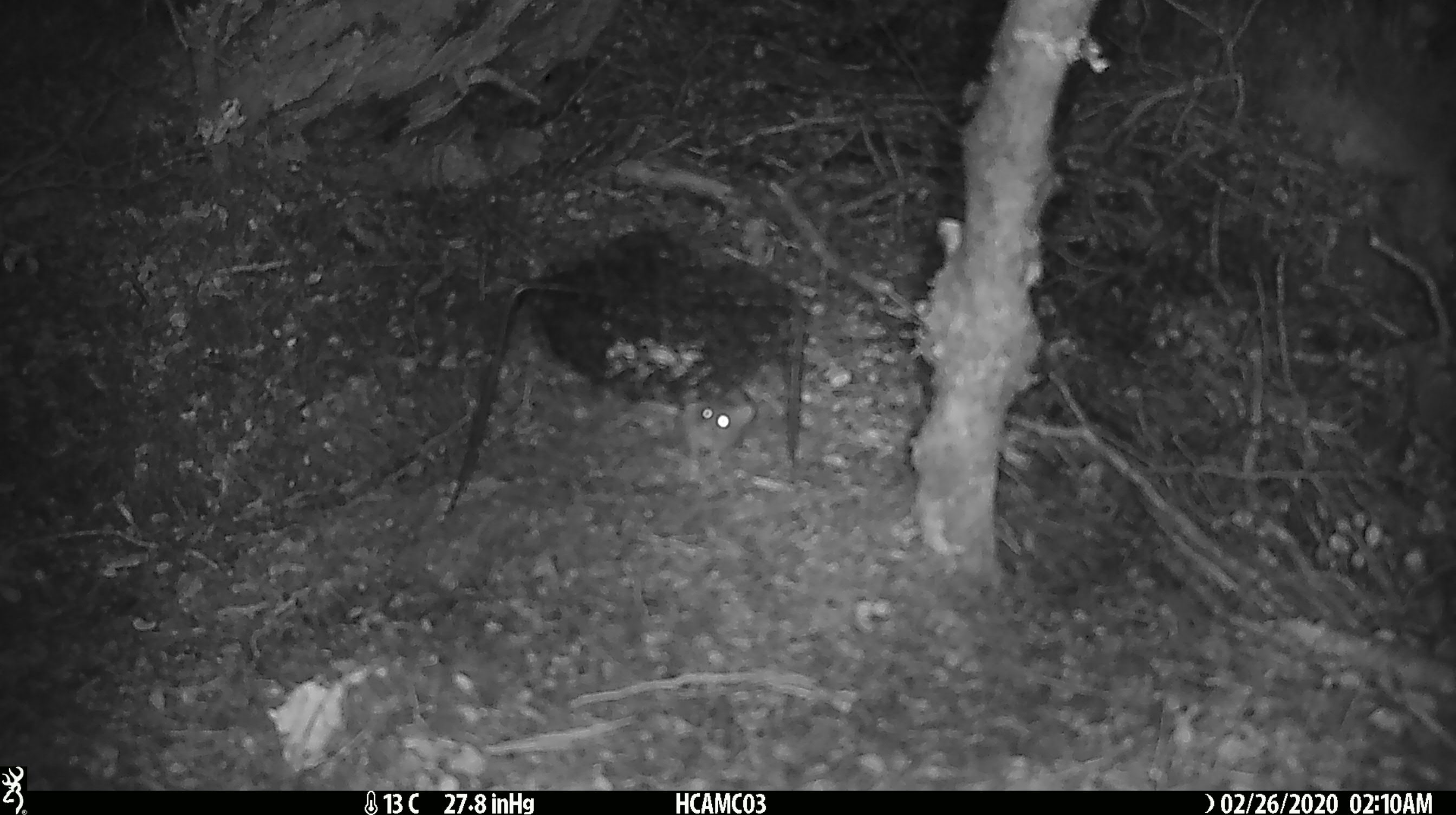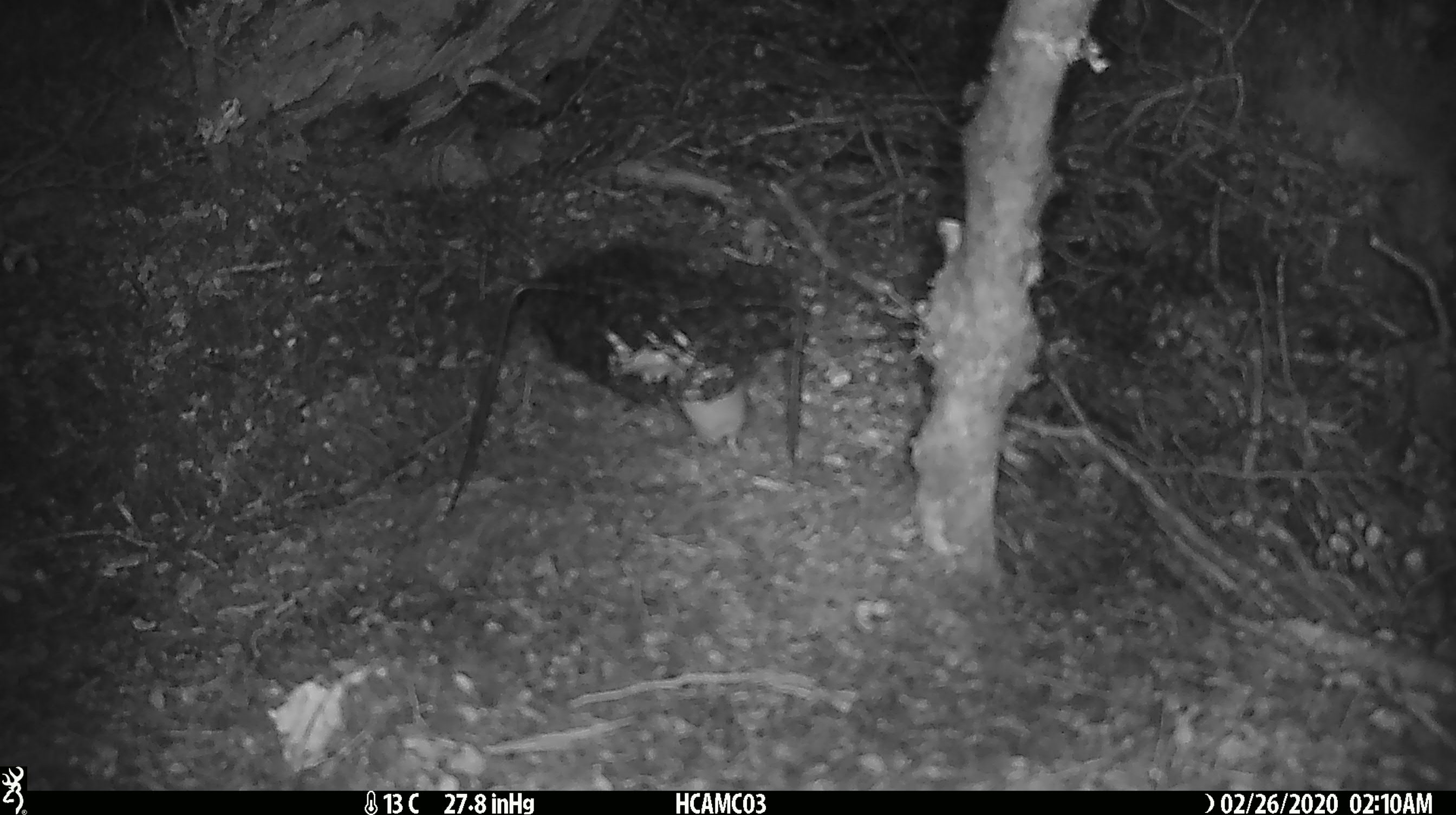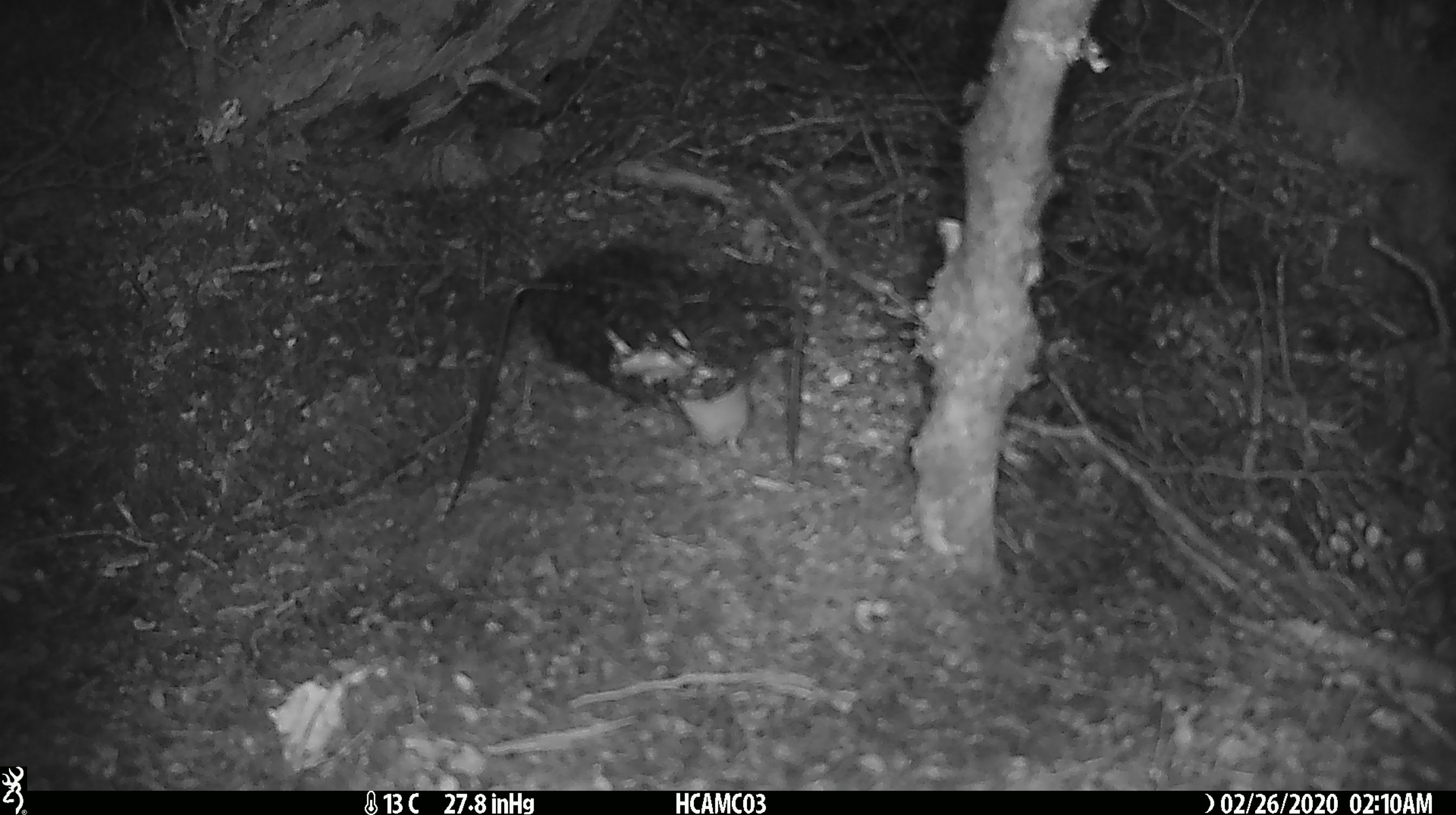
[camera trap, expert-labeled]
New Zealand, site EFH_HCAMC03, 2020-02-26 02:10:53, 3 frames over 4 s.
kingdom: Animalia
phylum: Chordata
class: Mammalia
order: Rodentia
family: Muridae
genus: Mus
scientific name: Mus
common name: mouse